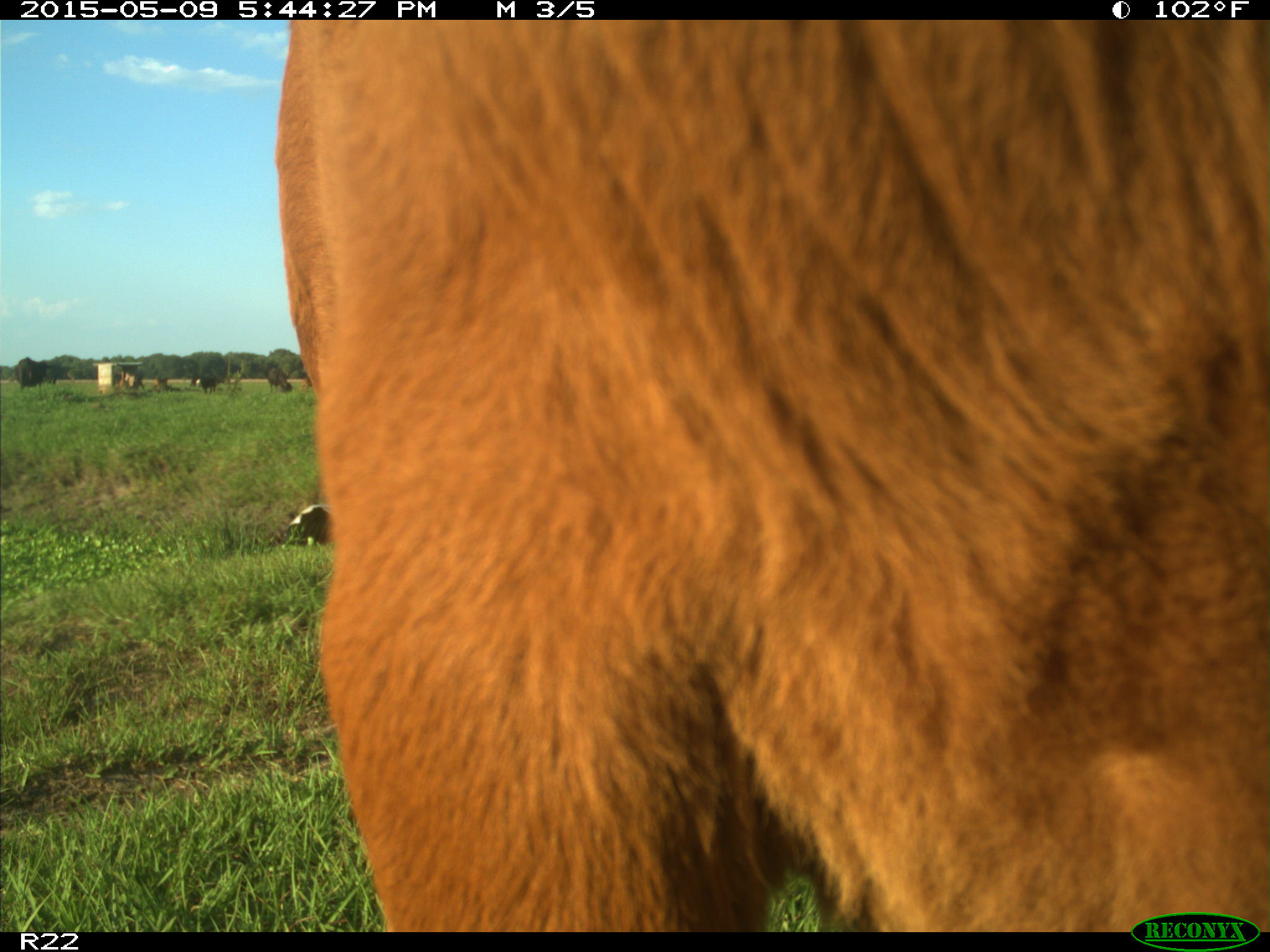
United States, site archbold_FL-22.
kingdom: Animalia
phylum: Chordata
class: Mammalia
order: Artiodactyla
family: Bovidae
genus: Bos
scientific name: Bos taurus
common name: domestic cow